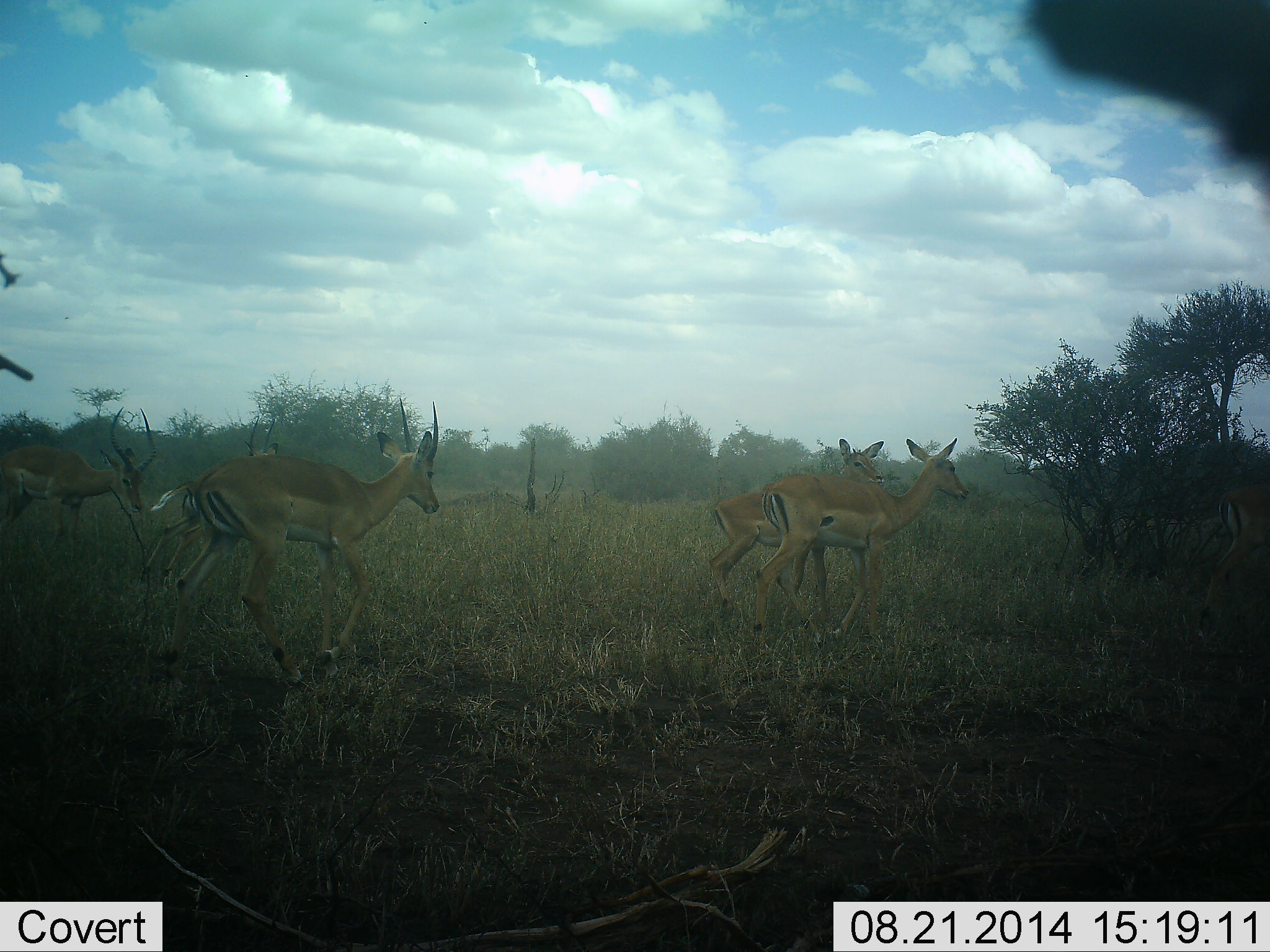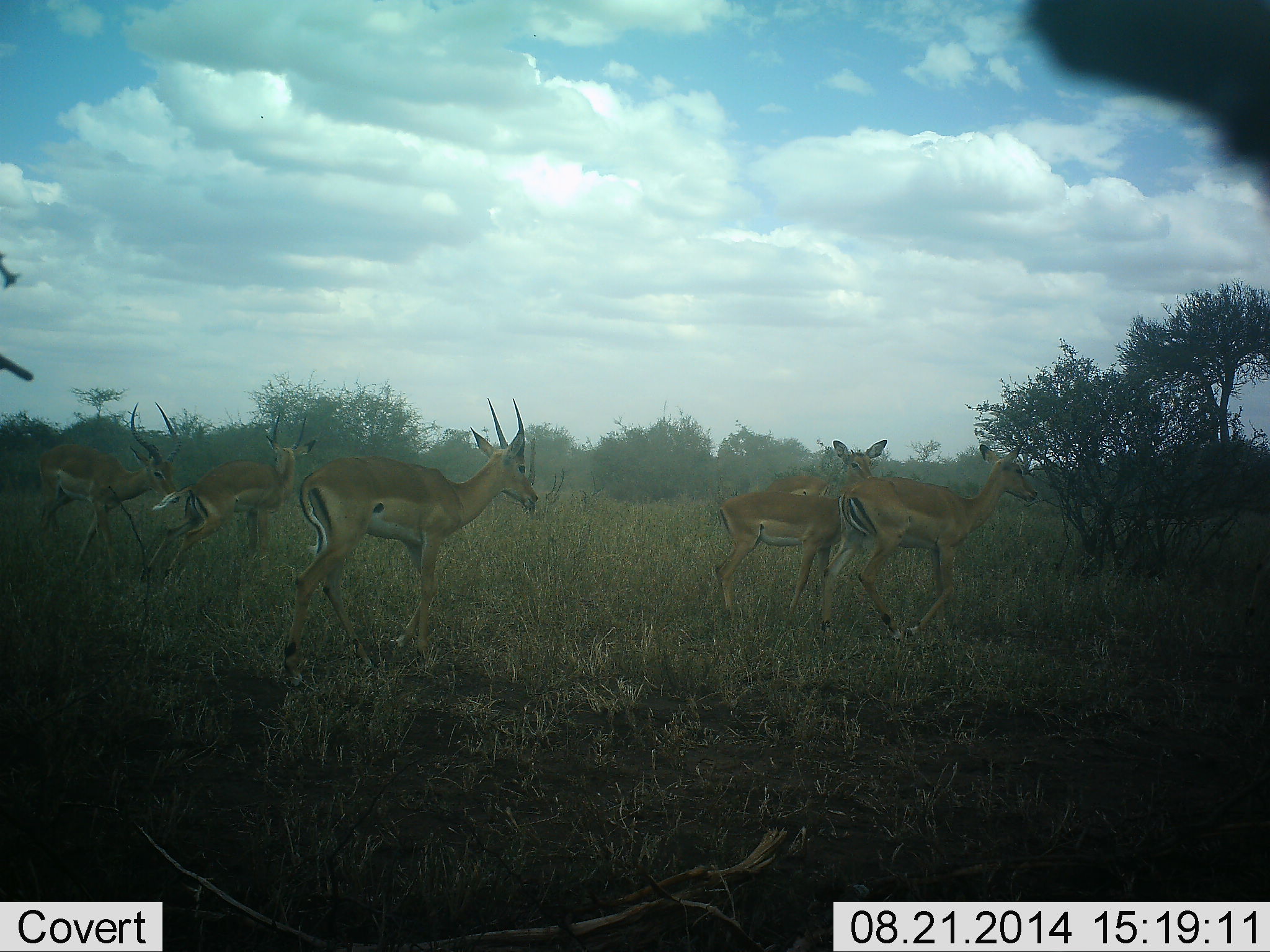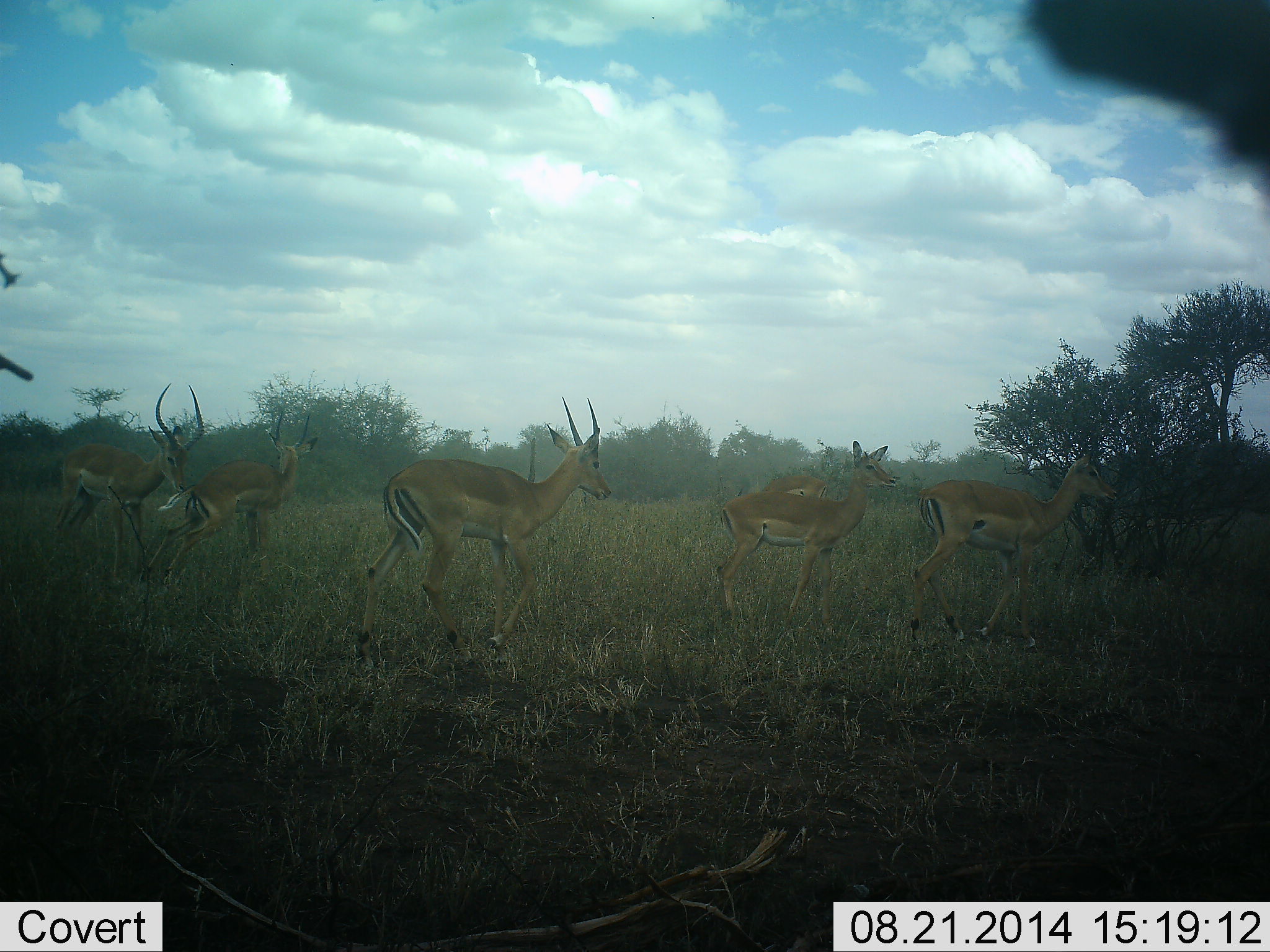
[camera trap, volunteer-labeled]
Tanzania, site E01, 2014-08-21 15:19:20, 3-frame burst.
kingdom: Animalia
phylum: Chordata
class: Mammalia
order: Artiodactyla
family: Bovidae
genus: Aepyceros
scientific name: Aepyceros melampus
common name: impala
Impala (Aepyceros melampus), count 6. Behavior (volunteer vote fractions): standing 30%, resting 0%, moving 90%, interacting 20%. Young present (vote fraction): 0%. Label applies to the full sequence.